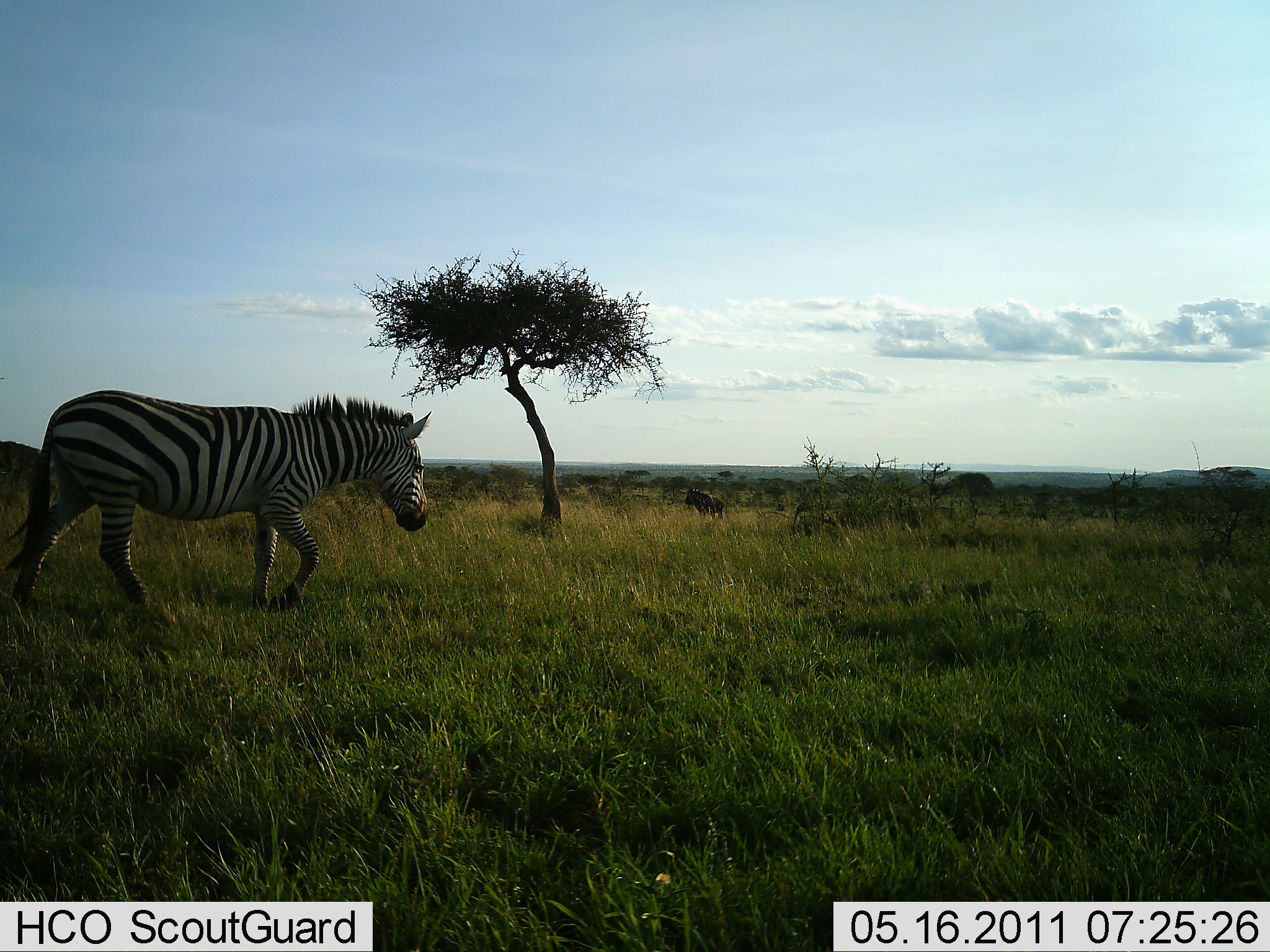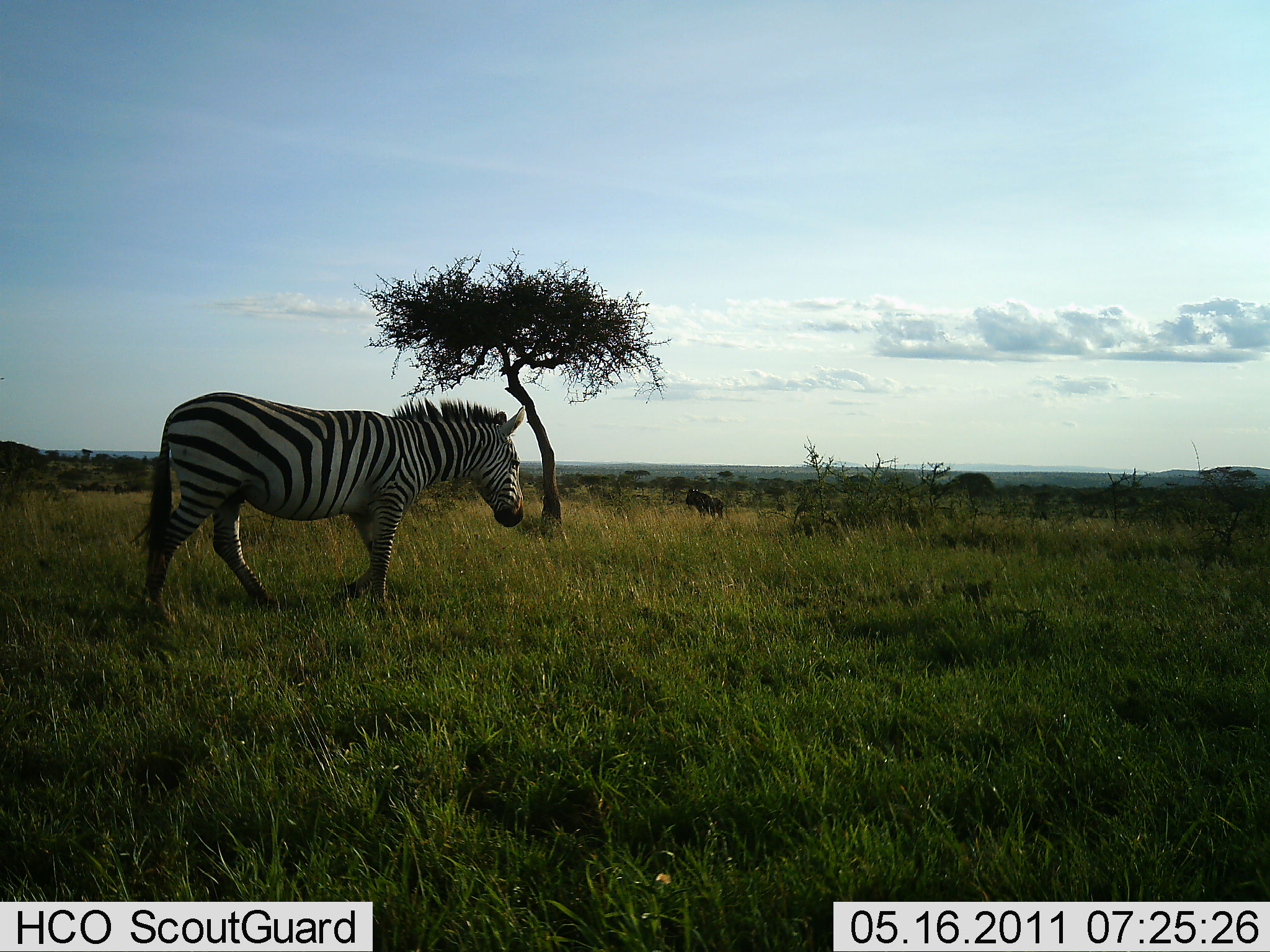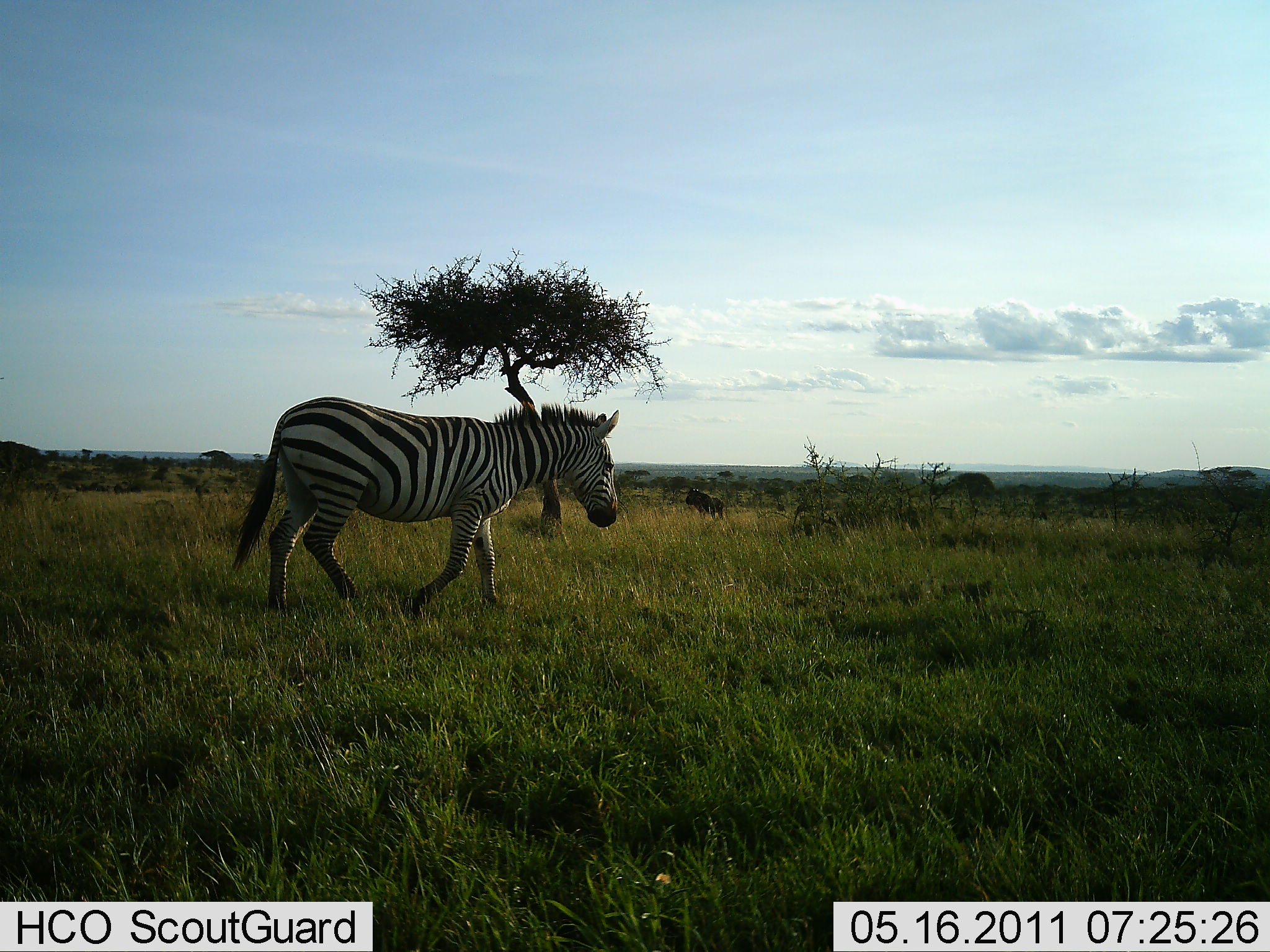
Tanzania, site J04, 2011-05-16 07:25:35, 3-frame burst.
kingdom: Animalia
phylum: Chordata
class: Mammalia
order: Perissodactyla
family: Equidae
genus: Equus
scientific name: Equus quagga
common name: plains zebra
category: zebra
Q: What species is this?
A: Zebra (plains zebra) (Equus quagga).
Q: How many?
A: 1.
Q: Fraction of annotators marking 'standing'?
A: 8%.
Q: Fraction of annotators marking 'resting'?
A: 0%.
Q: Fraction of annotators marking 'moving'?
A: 92%.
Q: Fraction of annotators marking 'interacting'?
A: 0%.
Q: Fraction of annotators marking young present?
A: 0%.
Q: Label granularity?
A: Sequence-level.